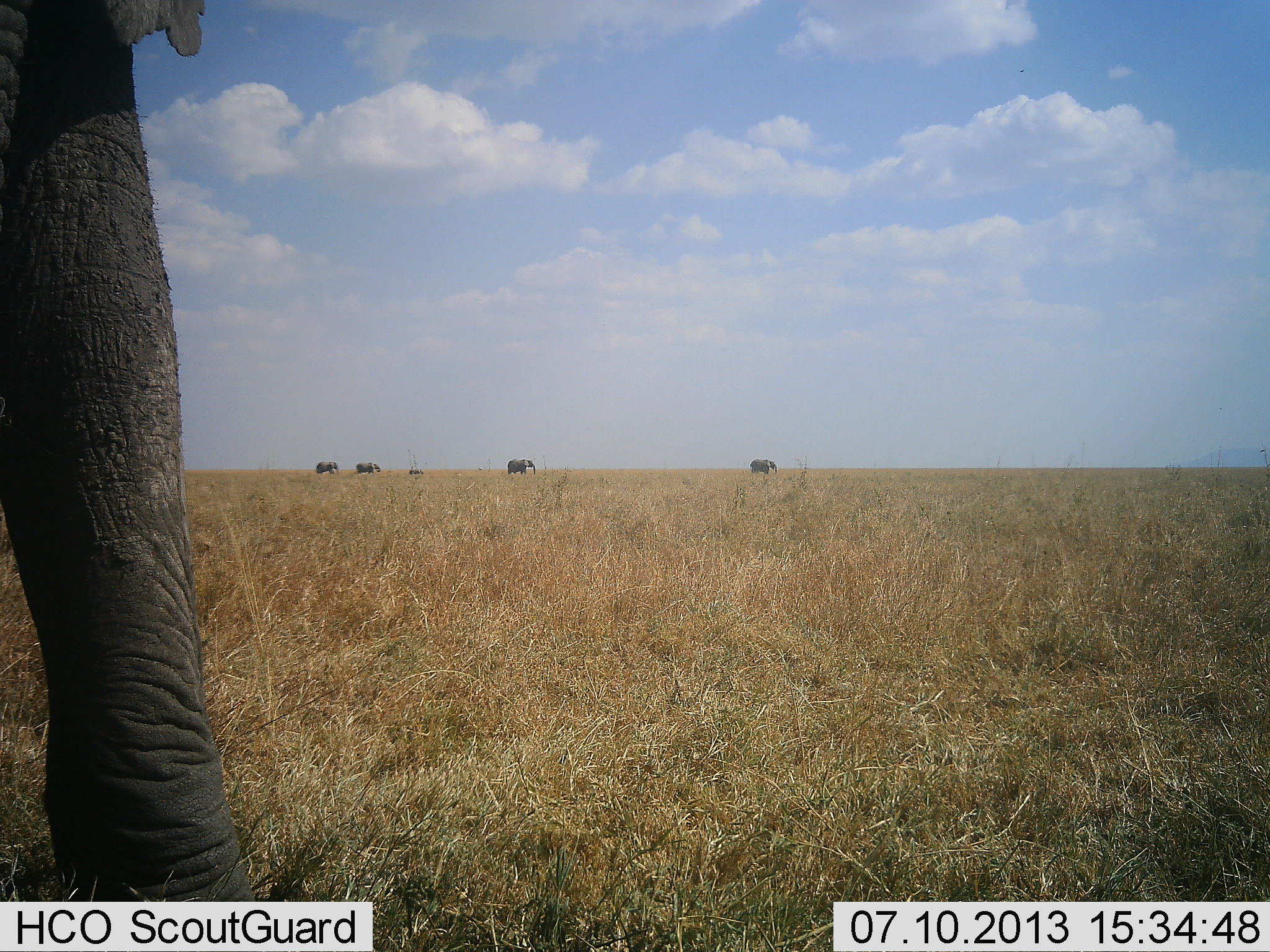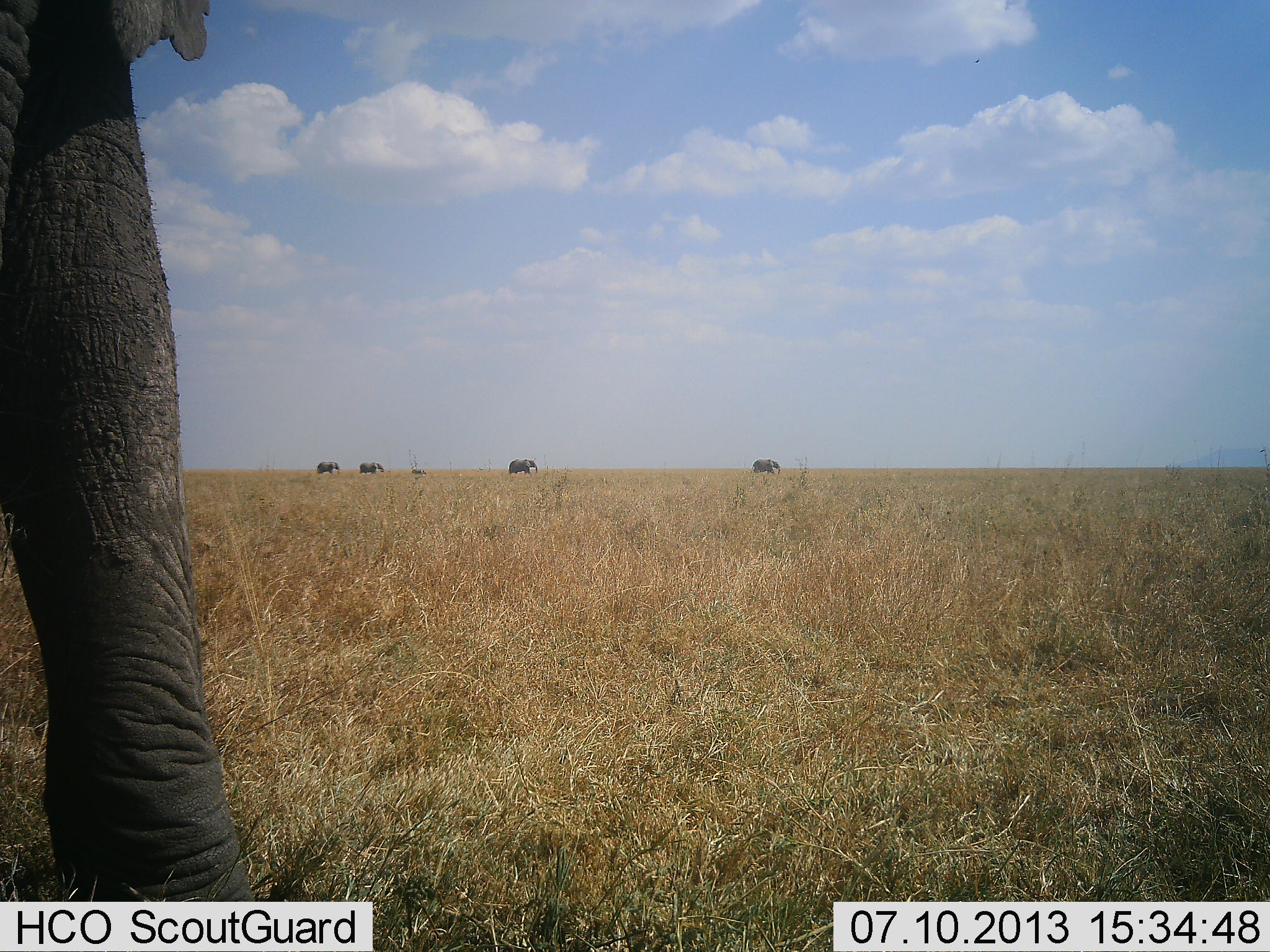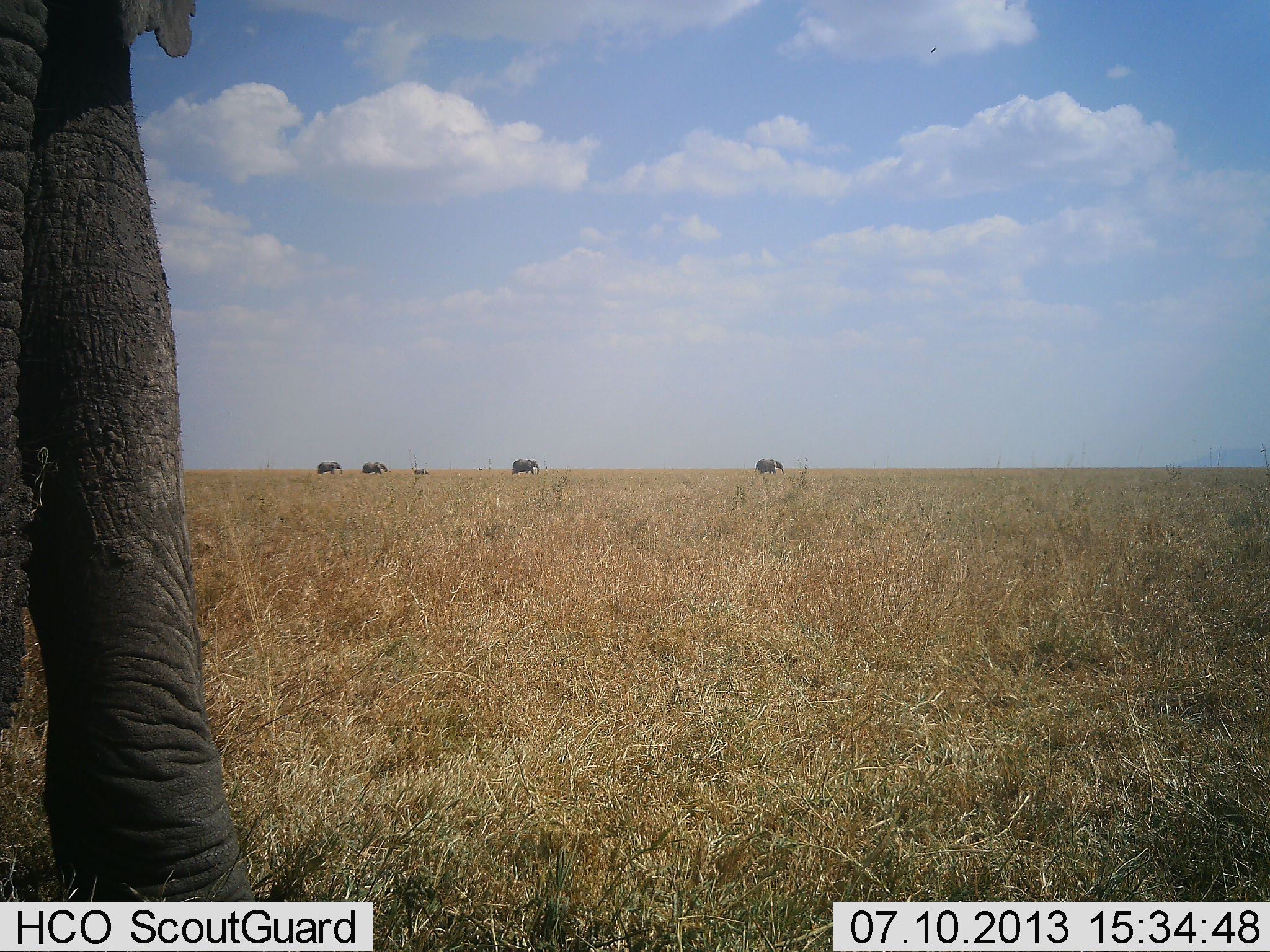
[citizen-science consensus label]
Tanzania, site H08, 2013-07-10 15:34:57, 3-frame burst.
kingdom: Animalia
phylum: Chordata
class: Mammalia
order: Proboscidea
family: Elephantidae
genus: Loxodonta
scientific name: Loxodonta africana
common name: african bush elephant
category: elephant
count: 5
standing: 67%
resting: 0%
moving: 86%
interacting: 0%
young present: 48%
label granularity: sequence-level